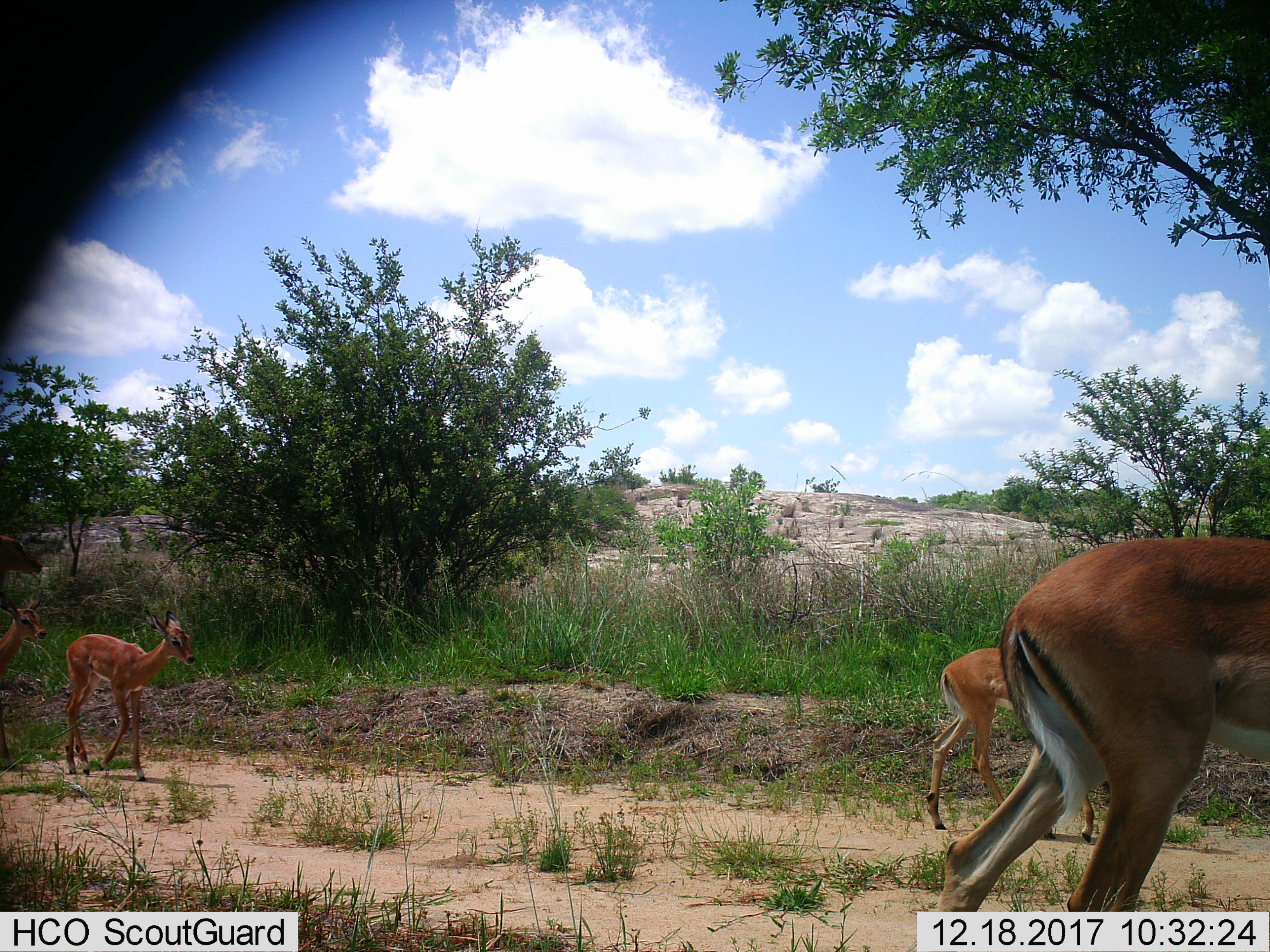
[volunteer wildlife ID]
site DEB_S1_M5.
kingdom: Animalia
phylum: Chordata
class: Mammalia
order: Artiodactyla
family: Bovidae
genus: Aepyceros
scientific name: Aepyceros melampus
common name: impala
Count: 4.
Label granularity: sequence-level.